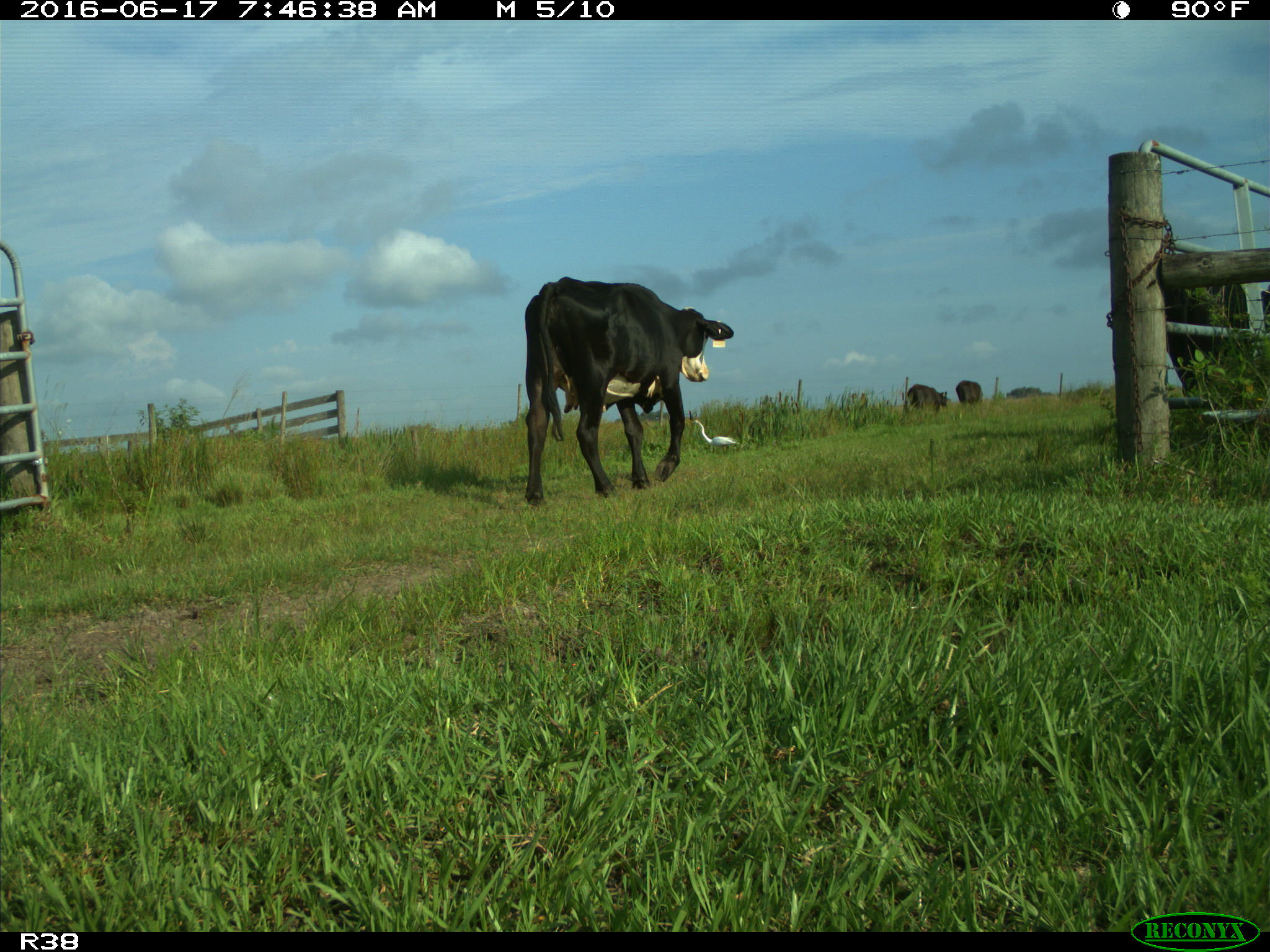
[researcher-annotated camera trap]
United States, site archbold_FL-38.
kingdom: Animalia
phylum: Chordata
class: Mammalia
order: Artiodactyla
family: Bovidae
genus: Bos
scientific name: Bos taurus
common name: domestic cow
Bos taurus (domestic cow).